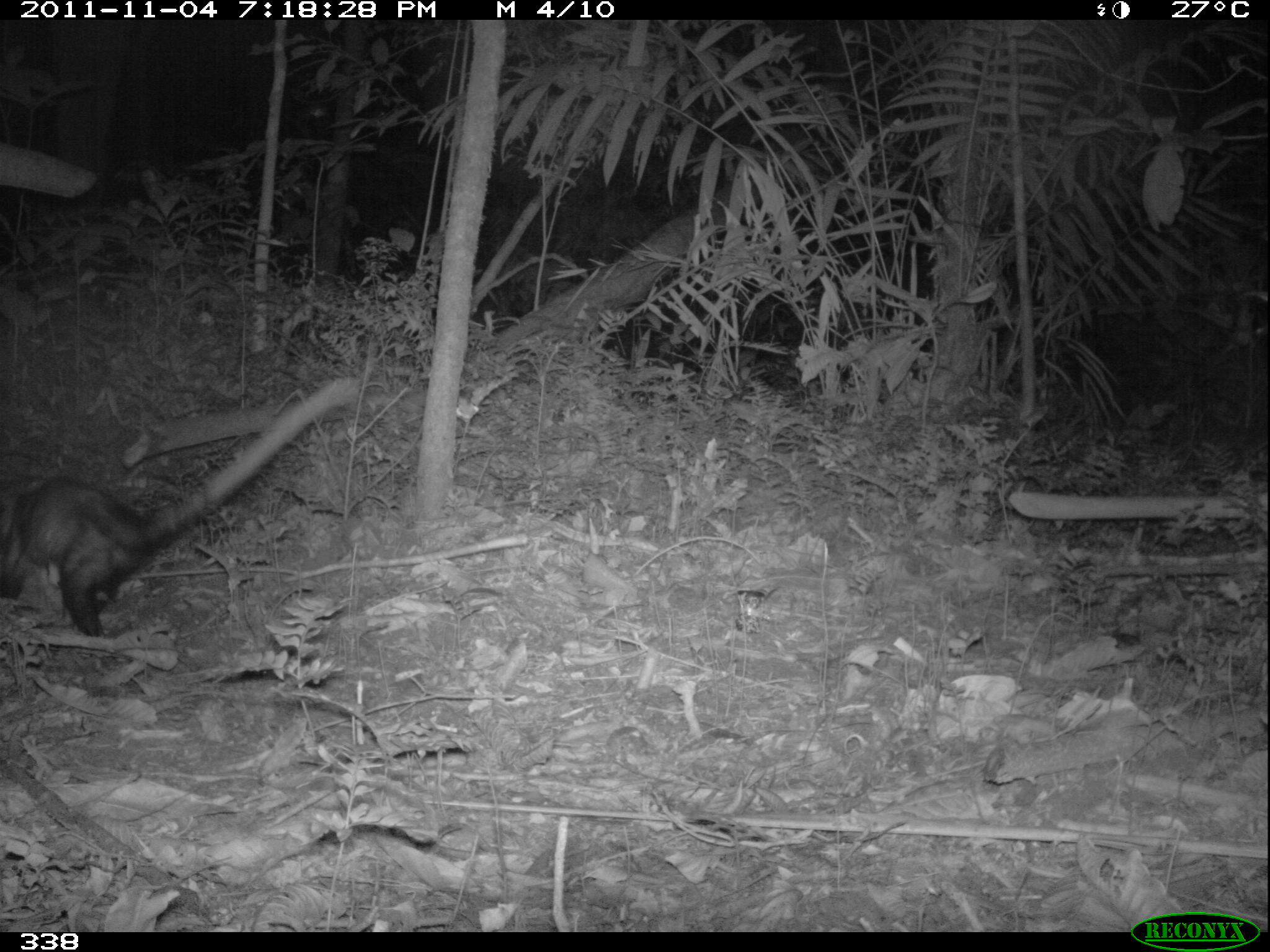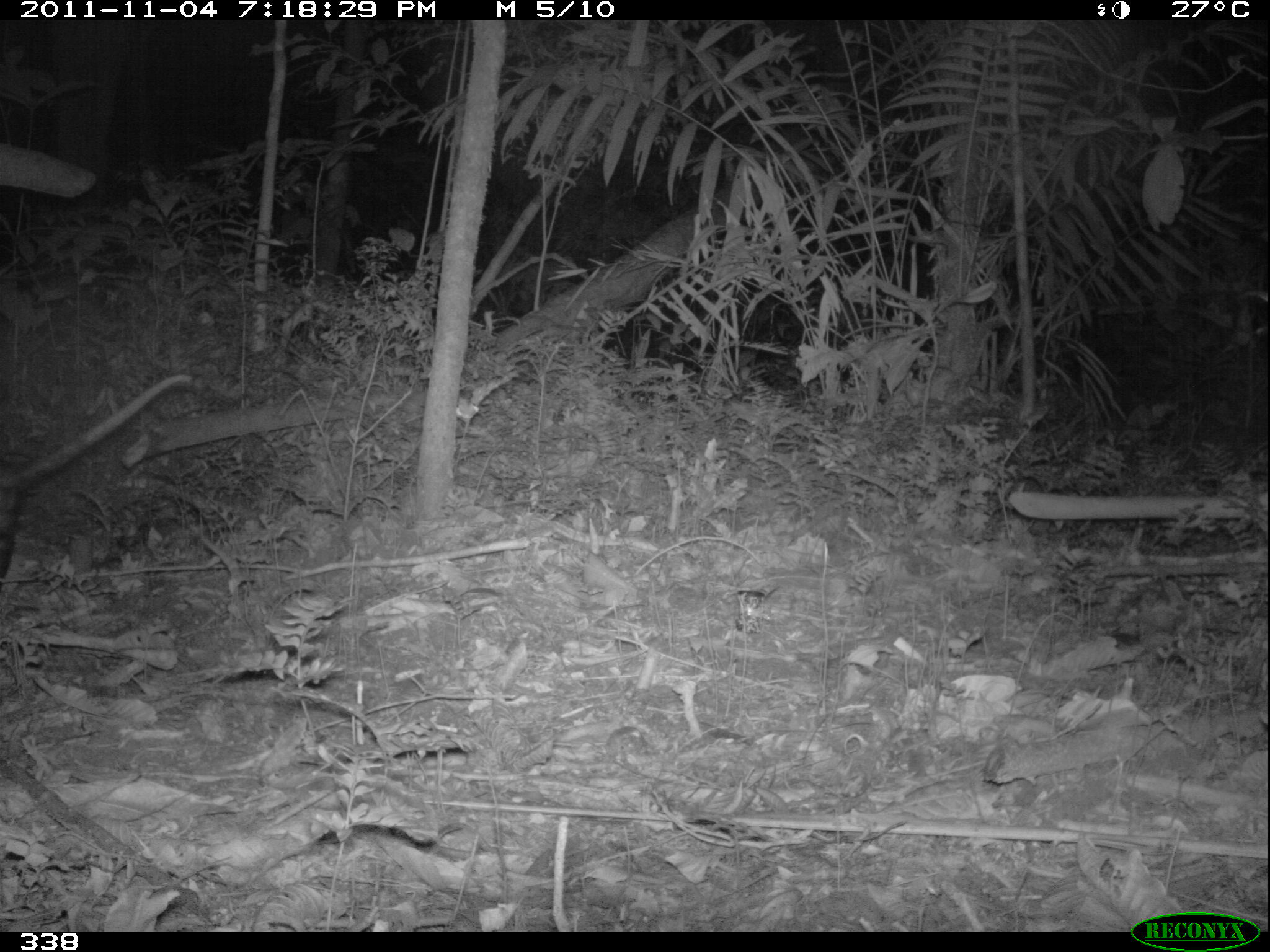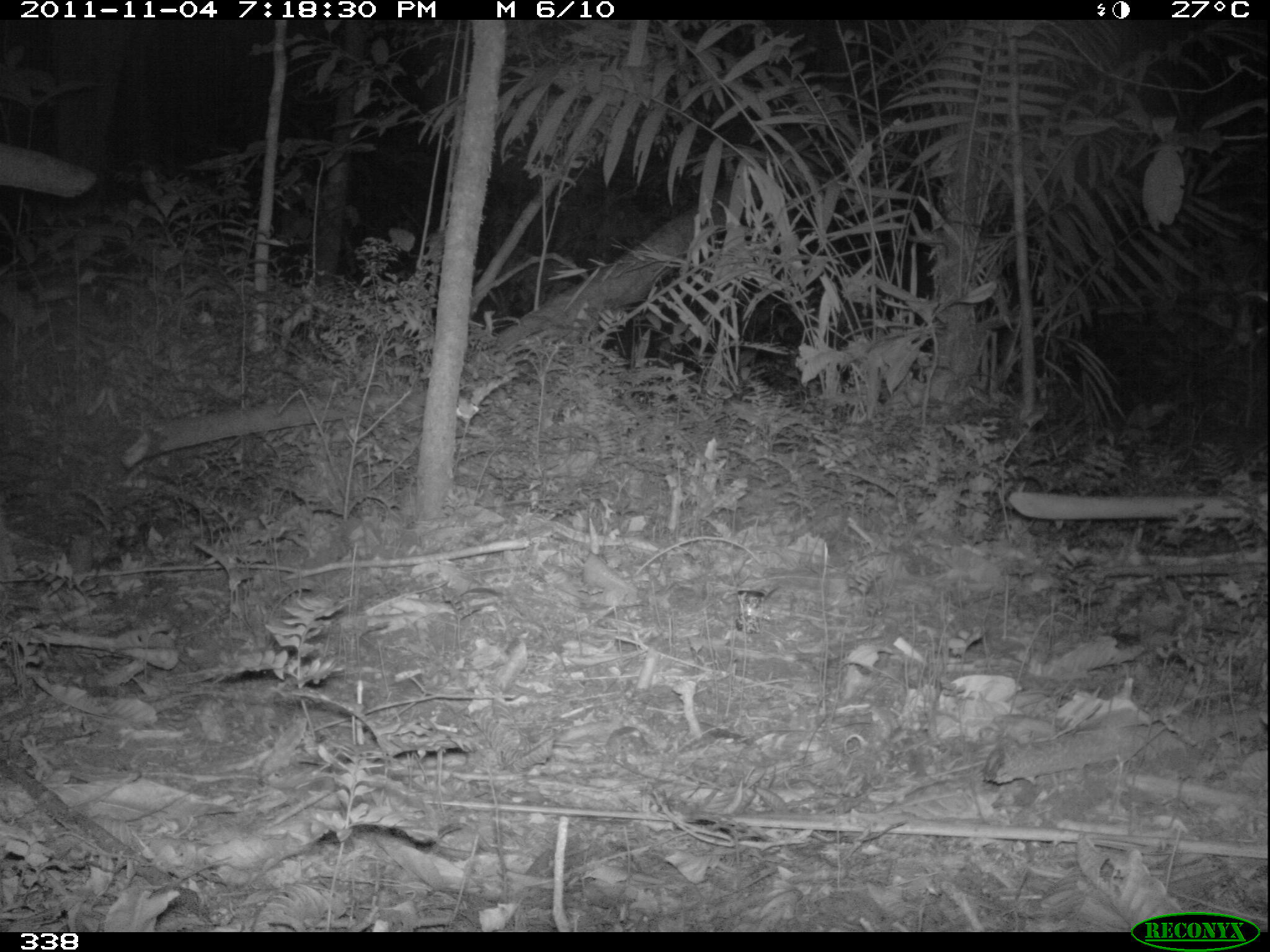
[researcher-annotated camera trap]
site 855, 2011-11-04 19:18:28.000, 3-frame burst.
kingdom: Animalia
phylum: Chordata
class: Mammalia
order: Didelphimorphia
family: Didelphidae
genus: Didelphis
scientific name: Didelphis marsupialis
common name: southern opossum